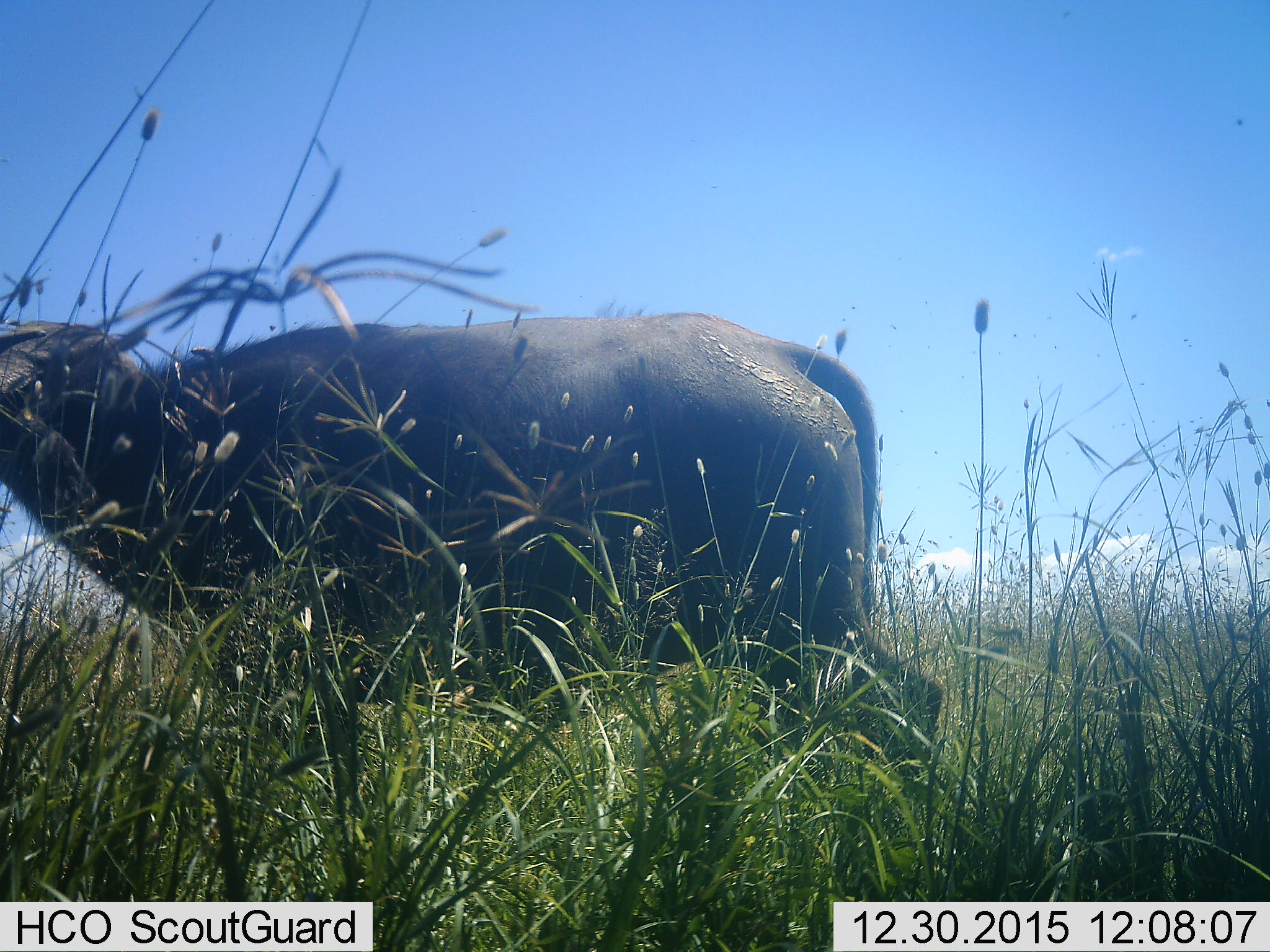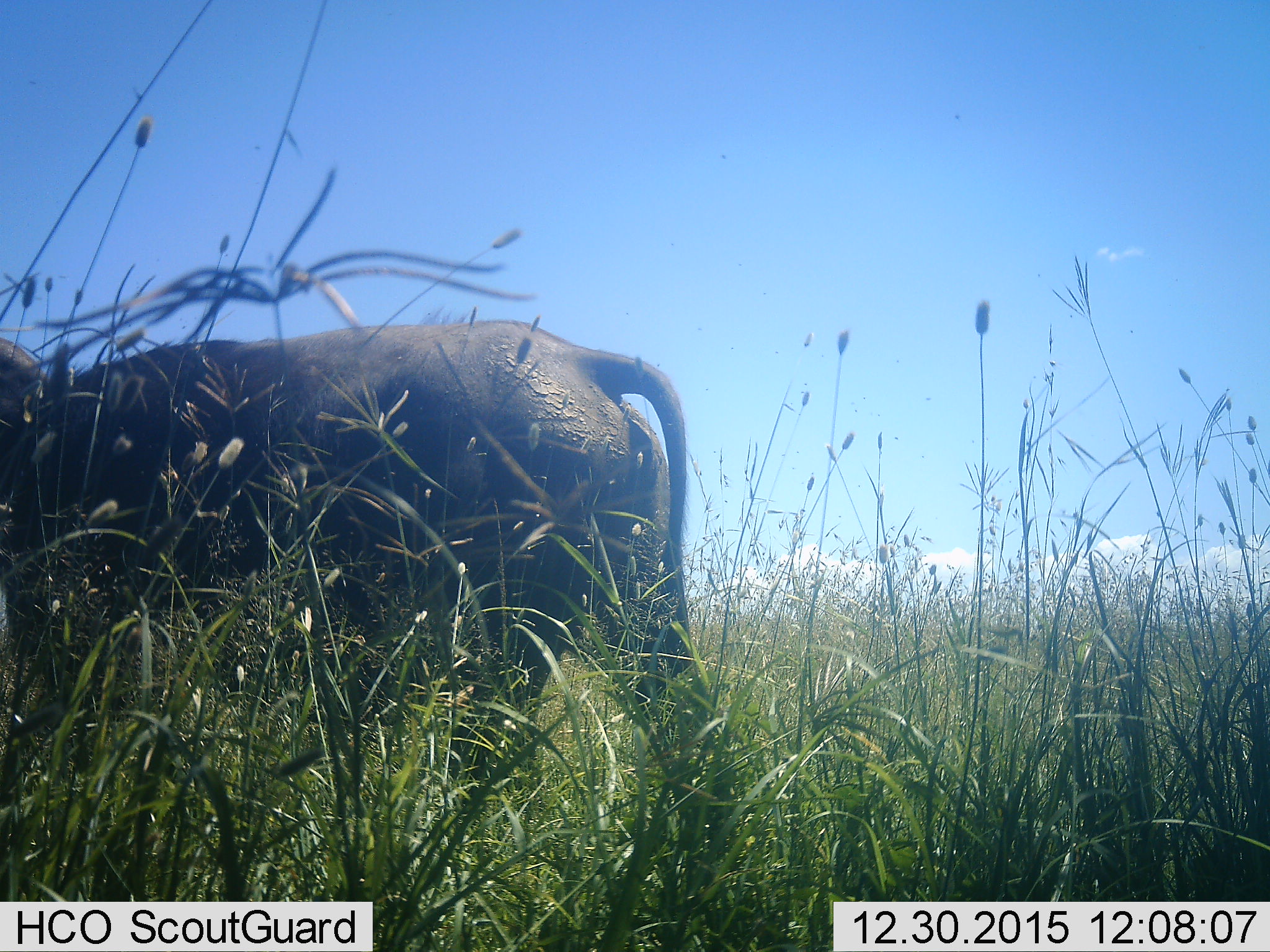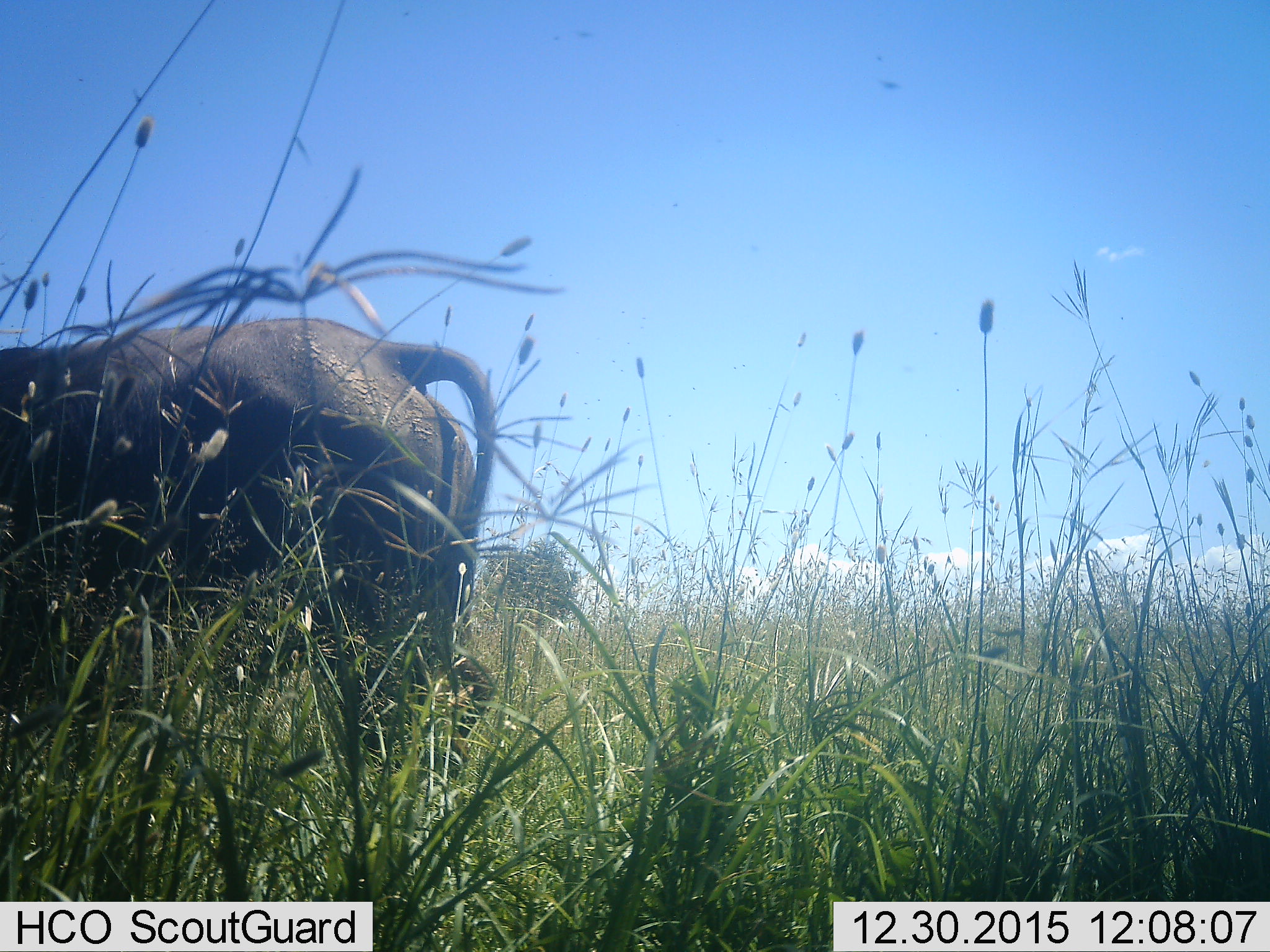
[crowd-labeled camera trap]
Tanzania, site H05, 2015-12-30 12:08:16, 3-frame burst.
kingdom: Animalia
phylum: Chordata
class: Mammalia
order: Artiodactyla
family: Bovidae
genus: Syncerus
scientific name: Syncerus caffer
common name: cape buffalo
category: buffalo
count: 1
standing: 0%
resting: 0%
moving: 100%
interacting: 0%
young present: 0%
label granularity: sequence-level